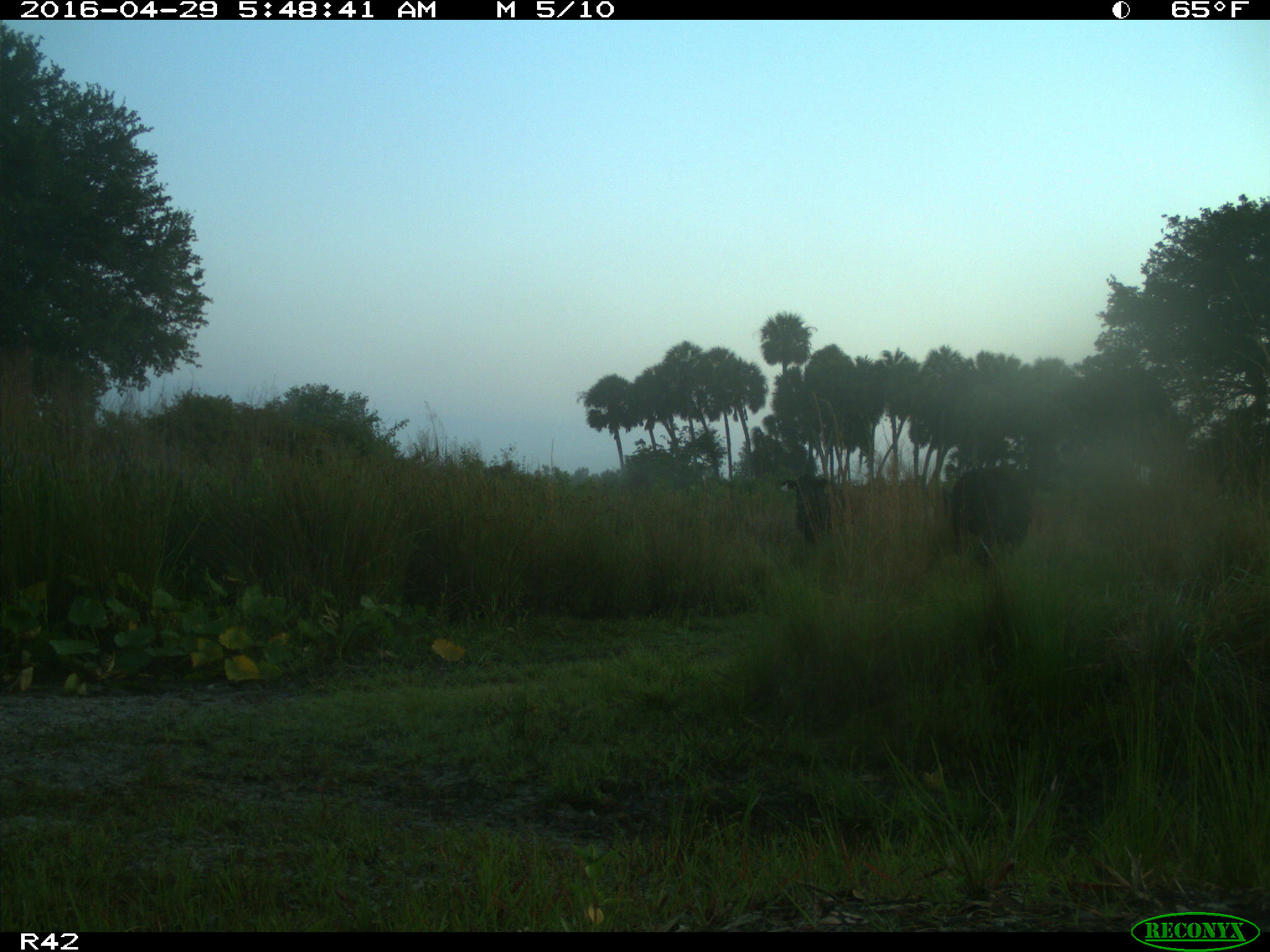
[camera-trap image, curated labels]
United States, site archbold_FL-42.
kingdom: Animalia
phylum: Chordata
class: Mammalia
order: Artiodactyla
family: Bovidae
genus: Bos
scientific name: Bos taurus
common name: domestic cow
Bos taurus (domestic cow).